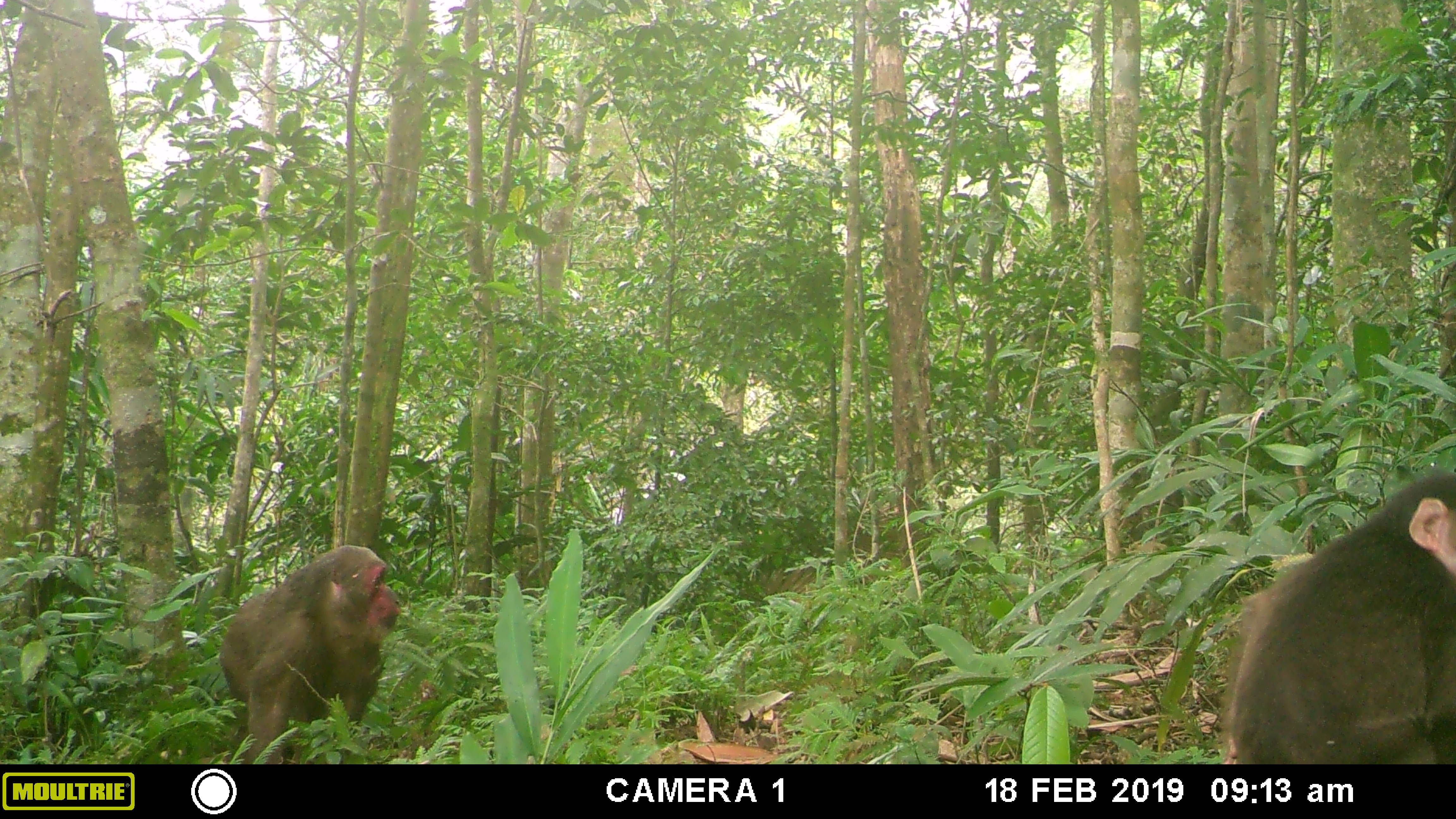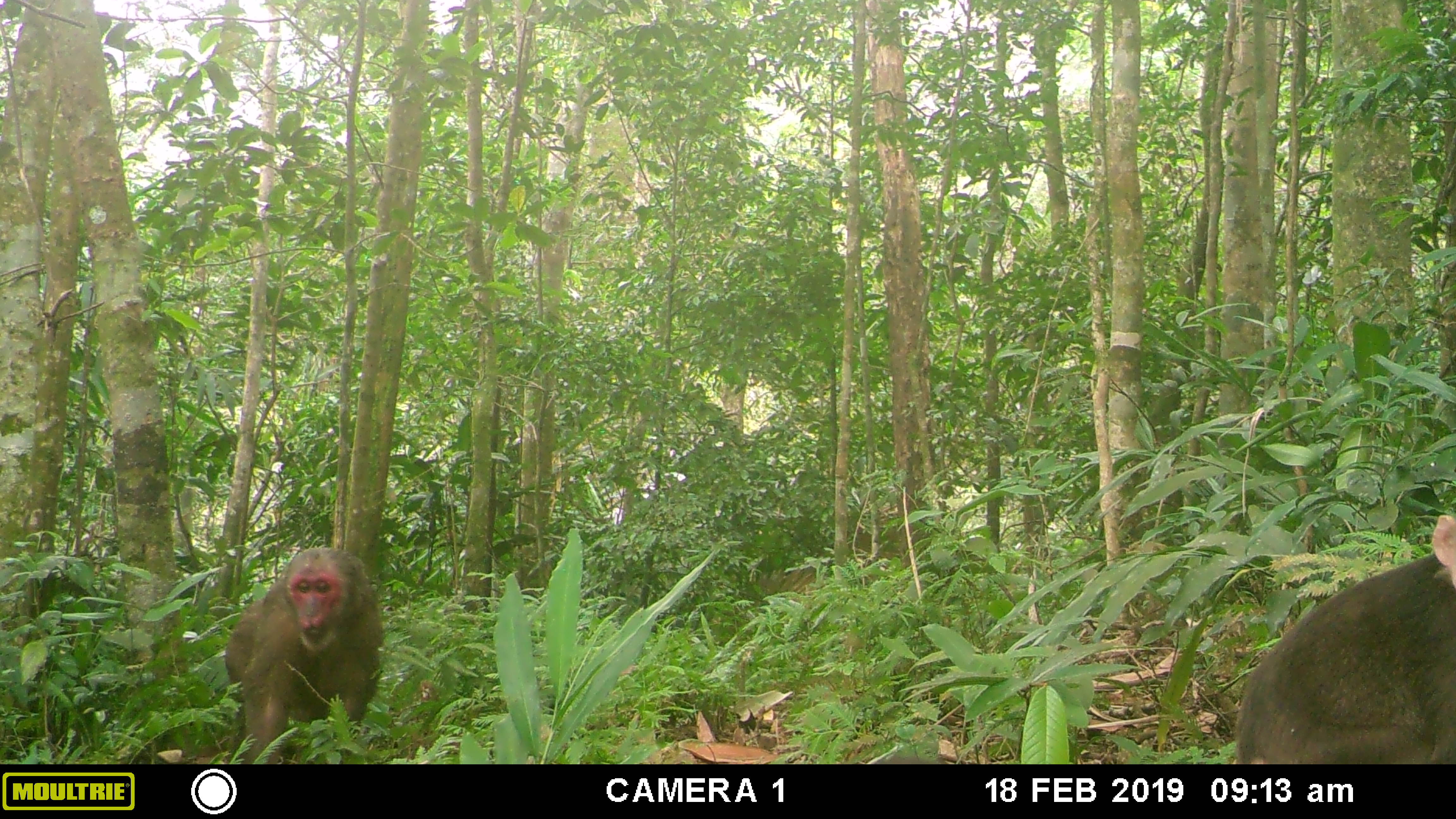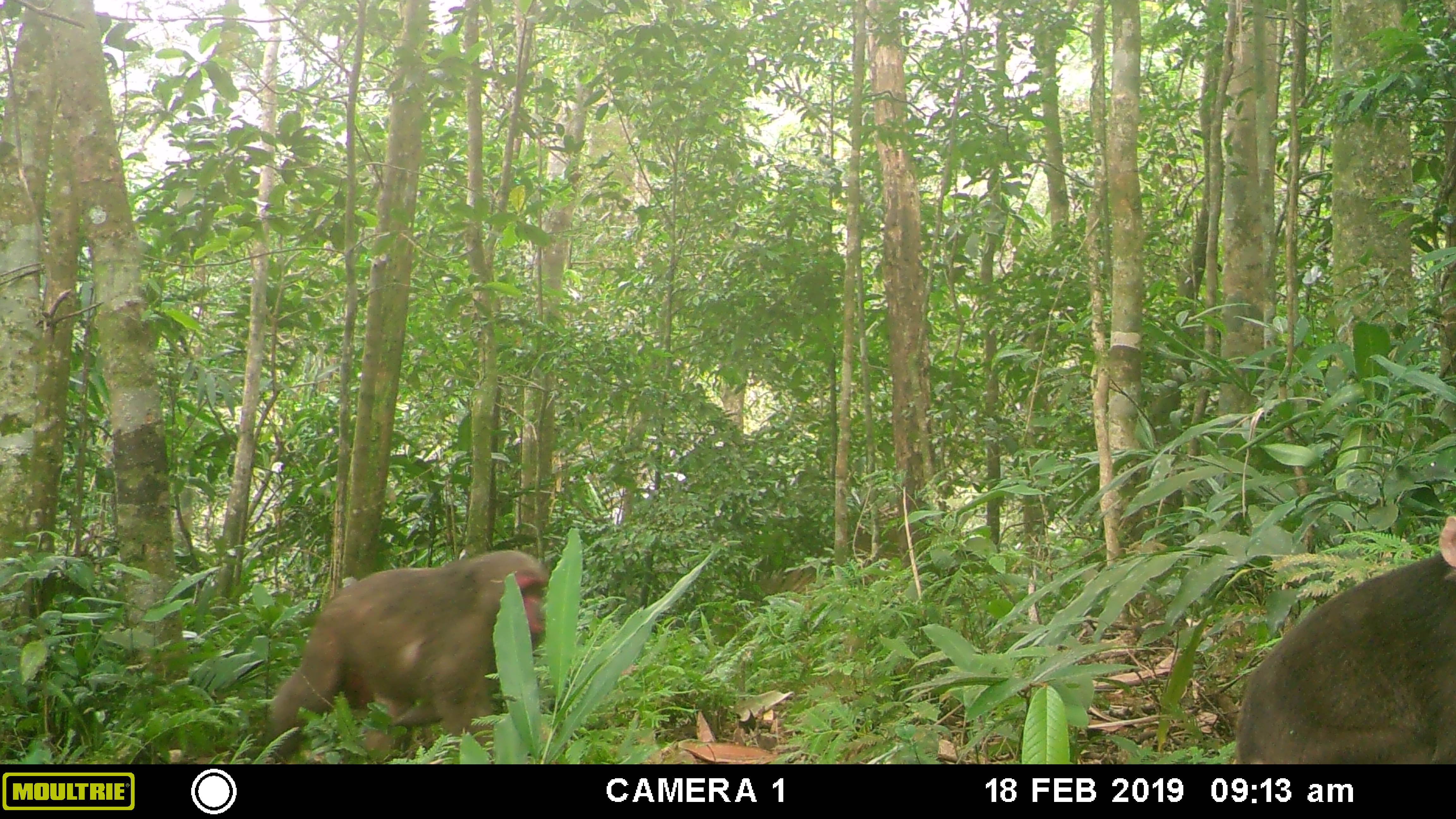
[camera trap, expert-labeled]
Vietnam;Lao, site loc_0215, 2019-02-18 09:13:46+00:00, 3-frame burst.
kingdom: Animalia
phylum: Chordata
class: Mammalia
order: Primates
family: Cercopithecidae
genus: Macaca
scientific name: Macaca arctoides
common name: stump-tailed macaque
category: stump tailed macaque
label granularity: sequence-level